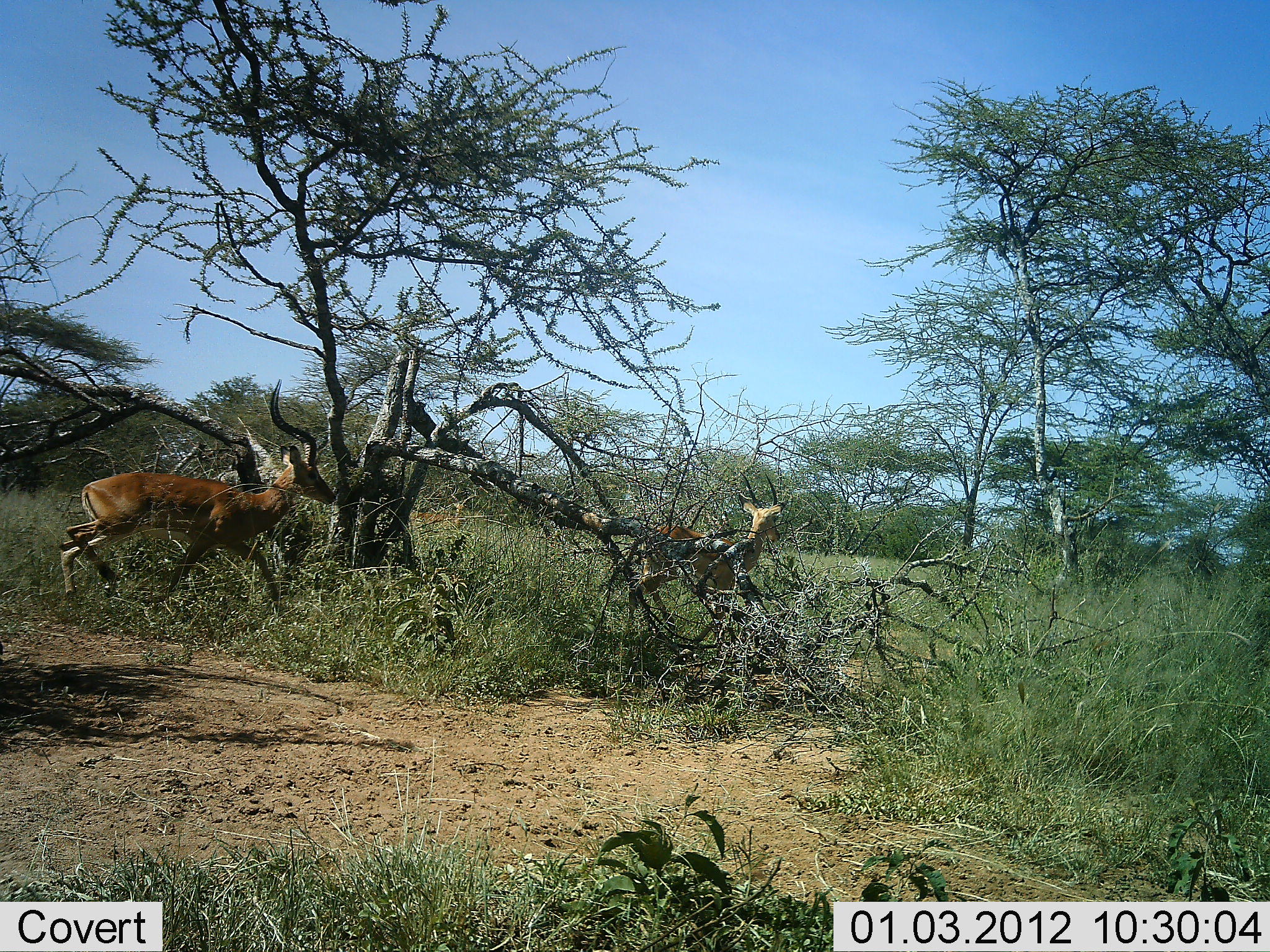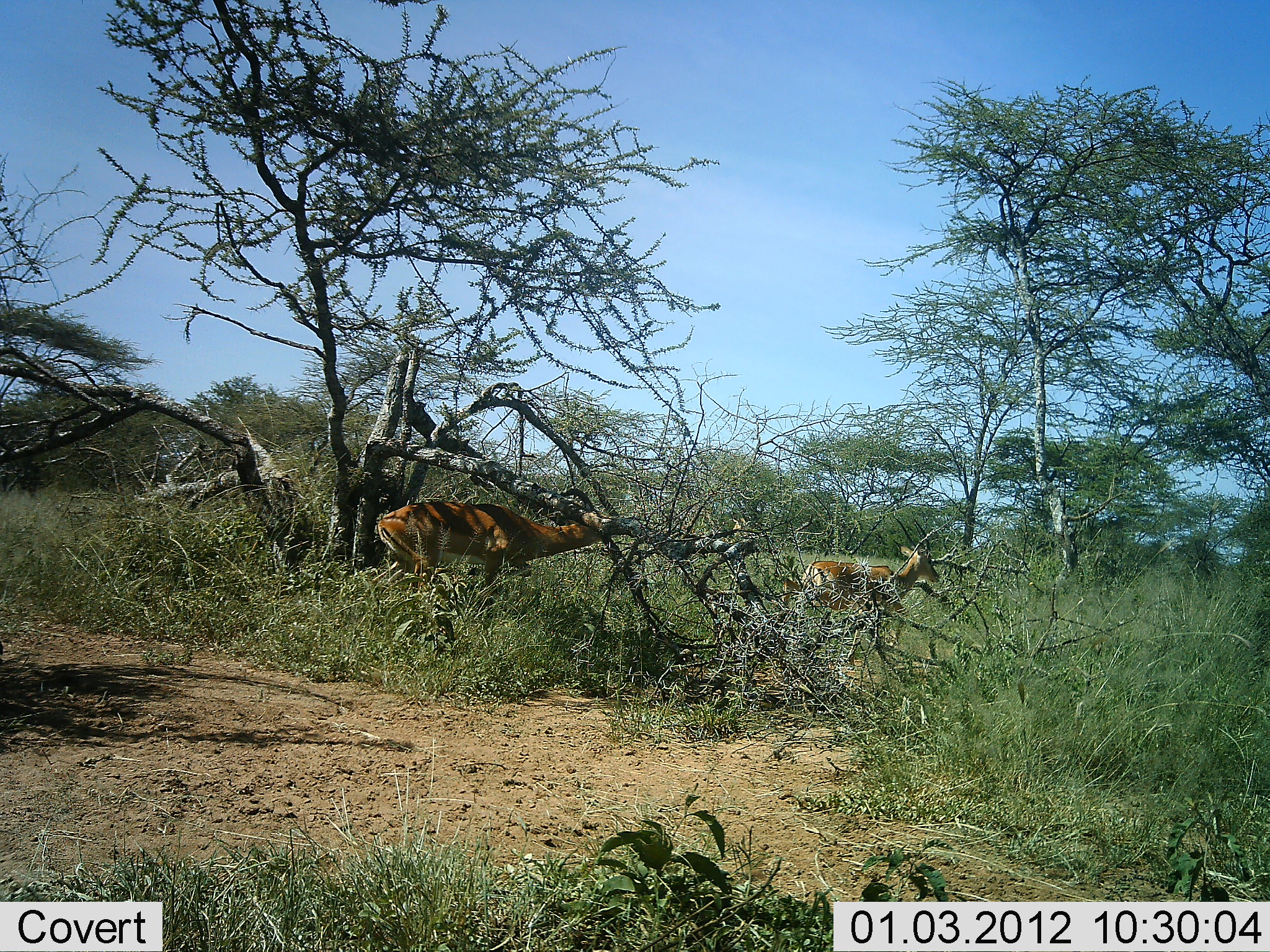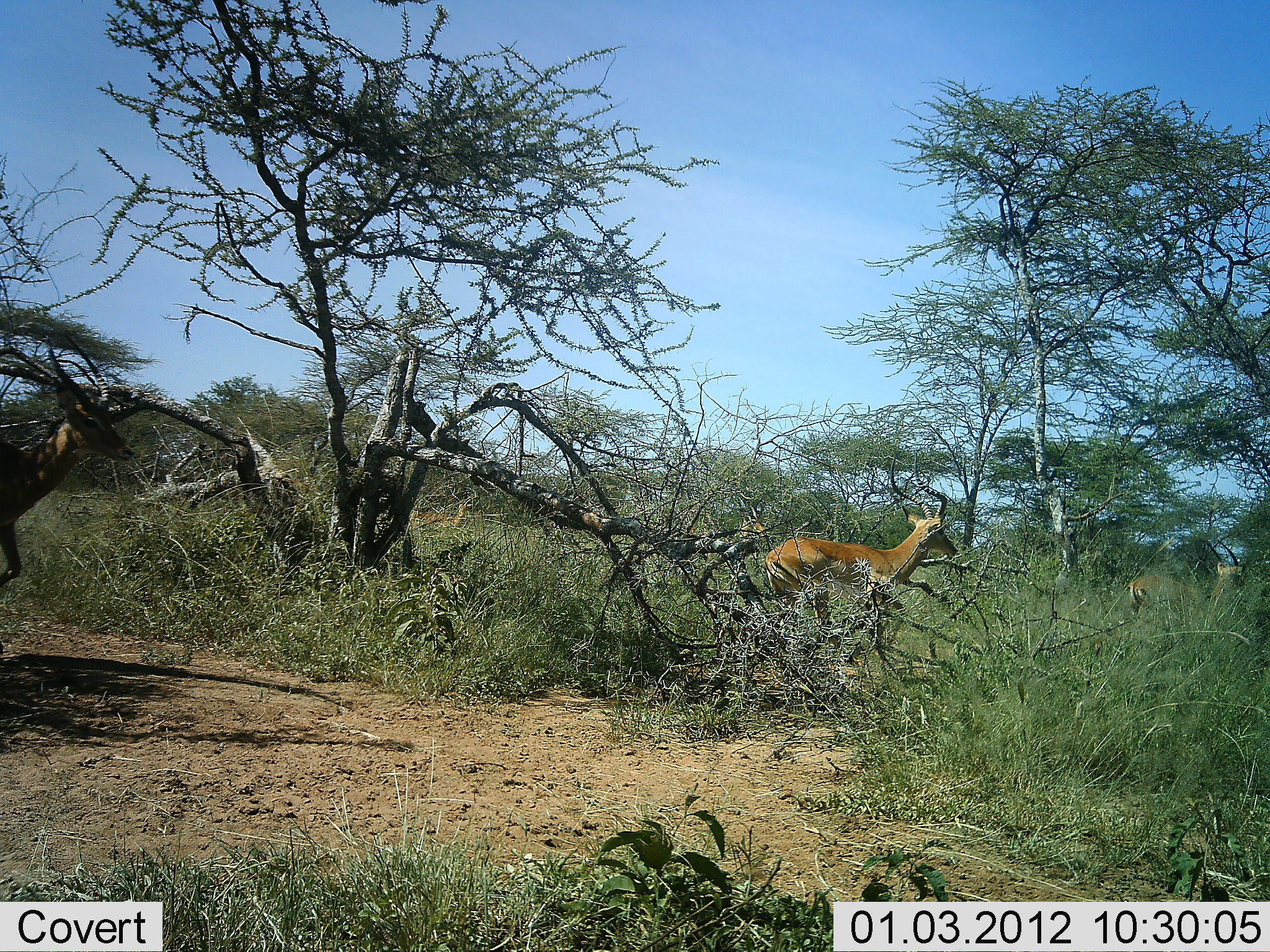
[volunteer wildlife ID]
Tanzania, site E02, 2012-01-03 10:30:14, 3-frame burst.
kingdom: Animalia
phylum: Chordata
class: Mammalia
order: Artiodactyla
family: Bovidae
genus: Aepyceros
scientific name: Aepyceros melampus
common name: impala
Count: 3.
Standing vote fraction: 13%.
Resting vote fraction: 0%.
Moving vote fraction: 93%.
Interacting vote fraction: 0%.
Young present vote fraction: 0%.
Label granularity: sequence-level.